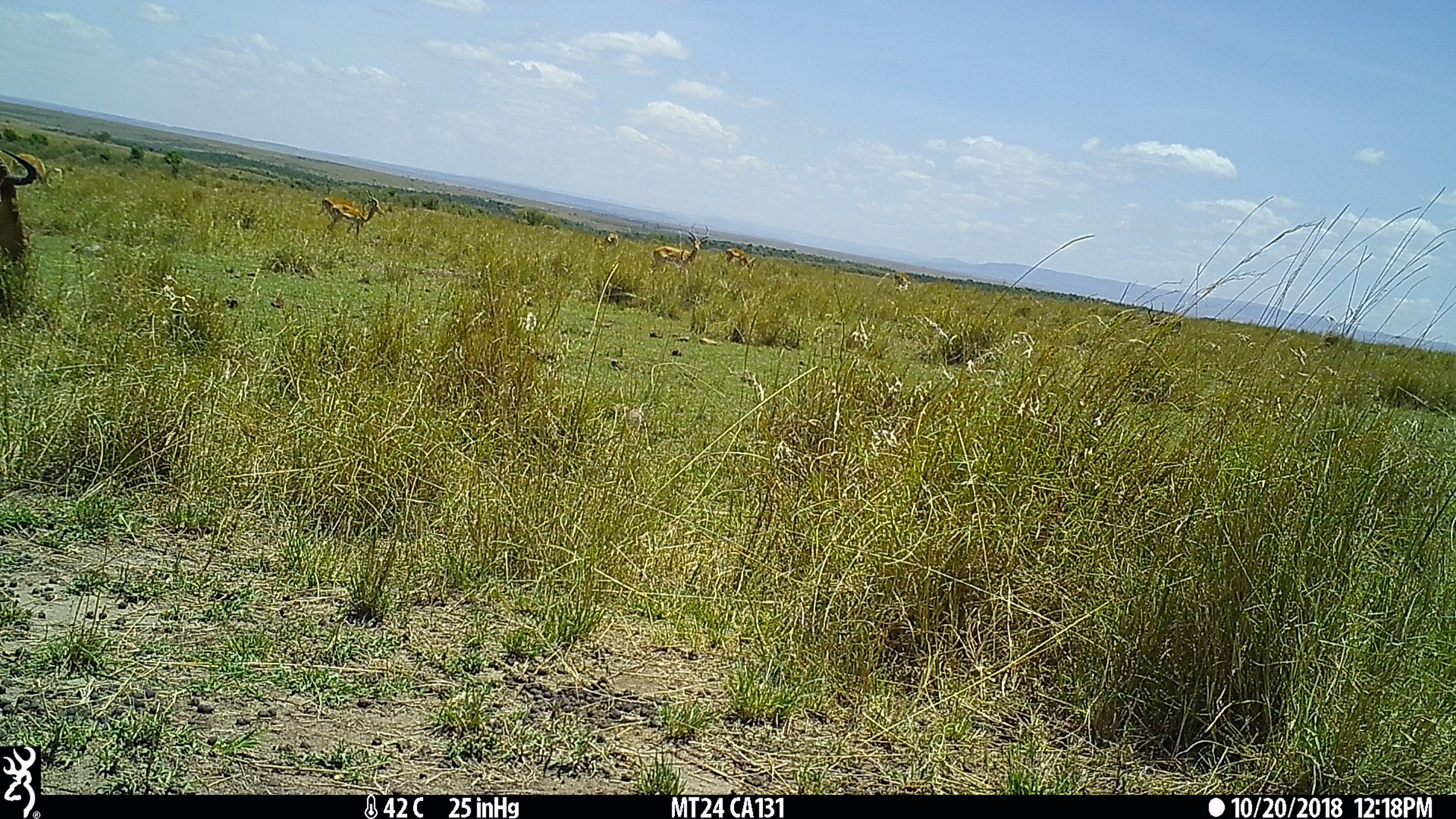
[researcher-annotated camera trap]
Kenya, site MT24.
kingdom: Animalia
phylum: Chordata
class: Mammalia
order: Artiodactyla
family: Bovidae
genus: Alcelaphus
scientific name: Alcelaphus buselaphus cokii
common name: coke's hartebeest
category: hartebeest cokes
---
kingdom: Animalia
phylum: Chordata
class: Mammalia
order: Artiodactyla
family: Bovidae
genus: Aepyceros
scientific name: Aepyceros melampus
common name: impala